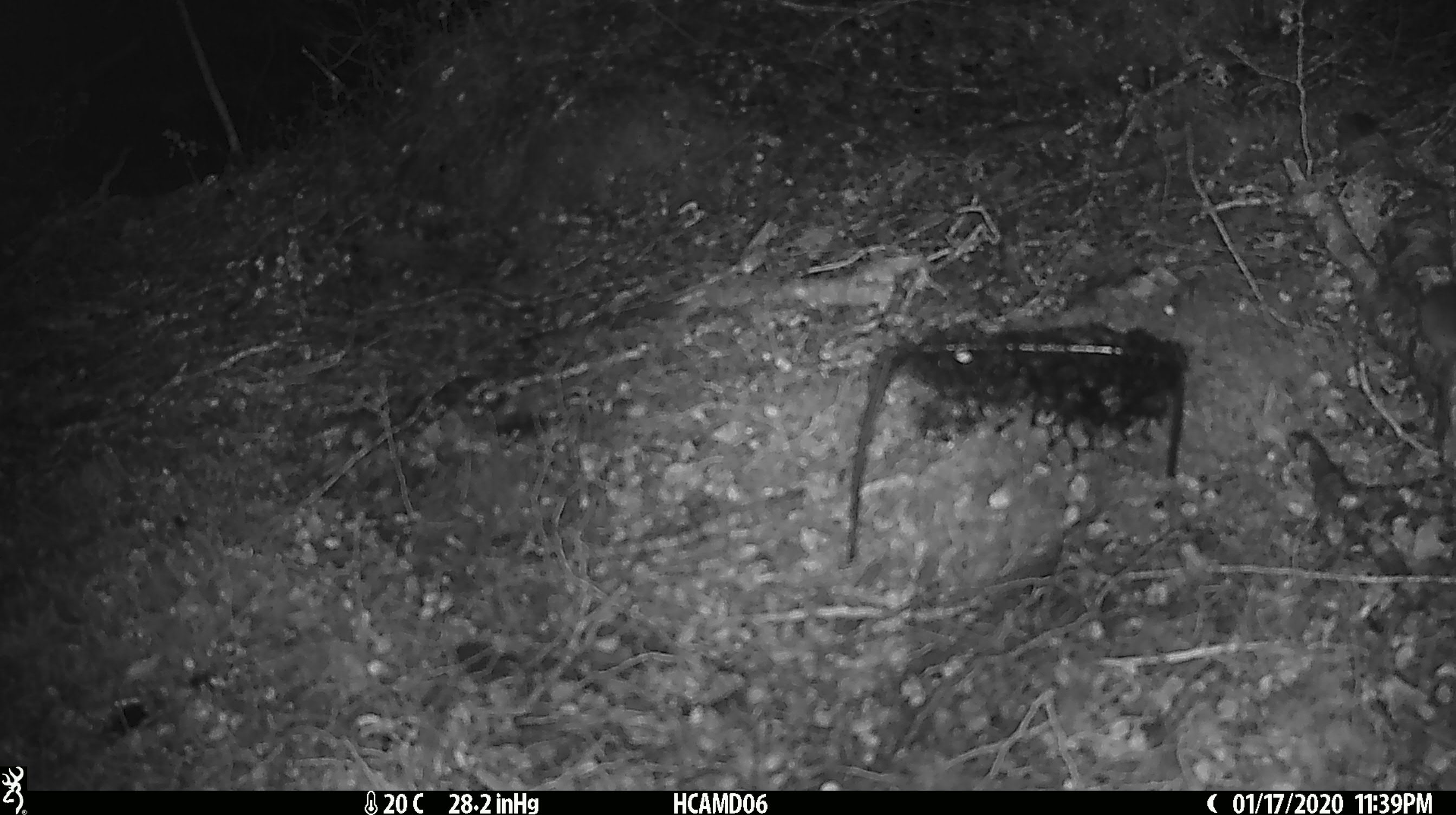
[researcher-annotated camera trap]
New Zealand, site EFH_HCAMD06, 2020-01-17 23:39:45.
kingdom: Animalia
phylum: Chordata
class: Mammalia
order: Rodentia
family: Muridae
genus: Mus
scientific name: Mus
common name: mouse